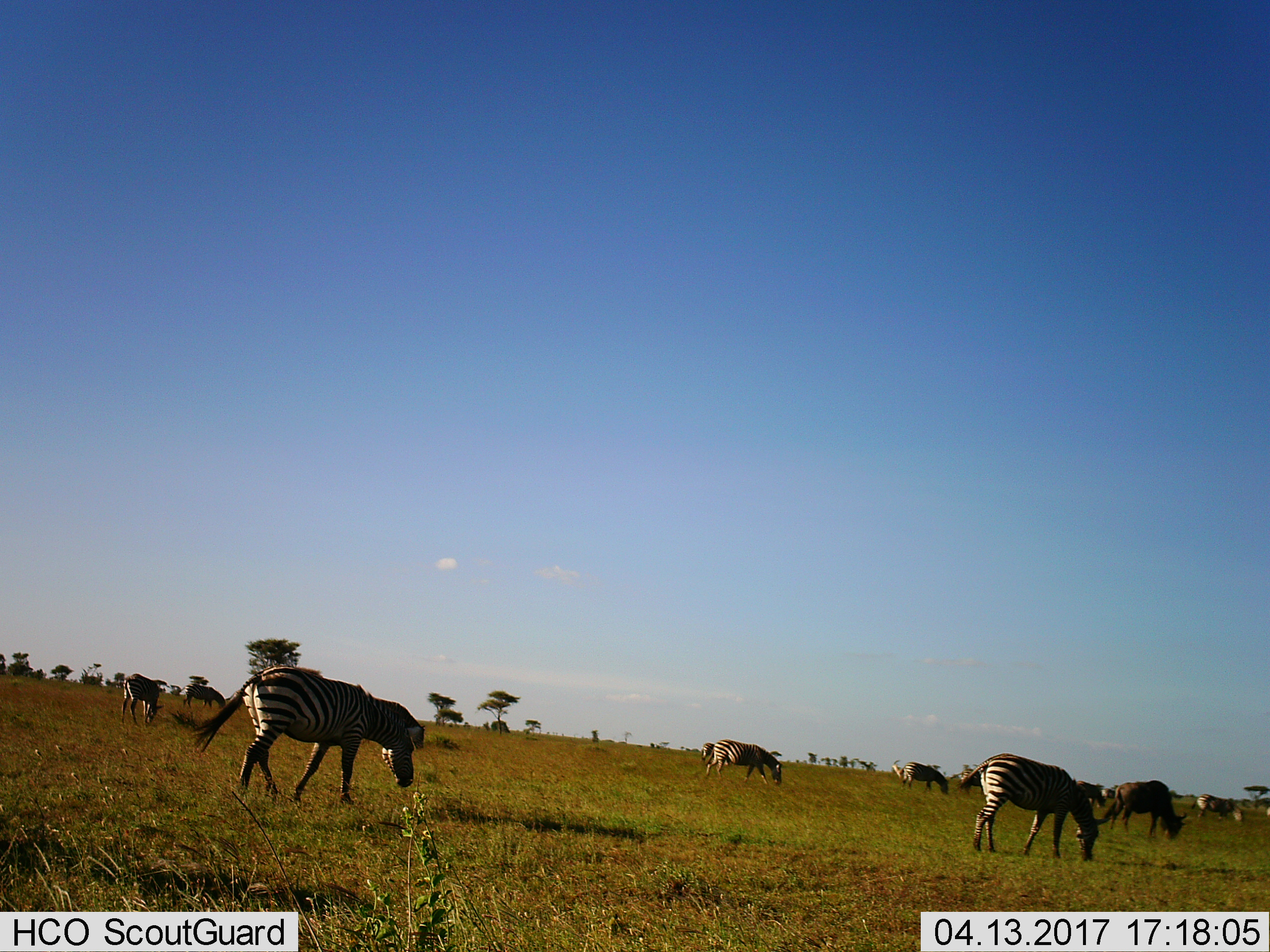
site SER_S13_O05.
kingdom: Animalia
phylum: Chordata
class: Mammalia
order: Perissodactyla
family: Equidae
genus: Equus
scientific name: Equus quagga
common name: plains zebra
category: zebraplains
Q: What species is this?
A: Zebraplains (plains zebra) (Equus quagga).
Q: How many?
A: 9.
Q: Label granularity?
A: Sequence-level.